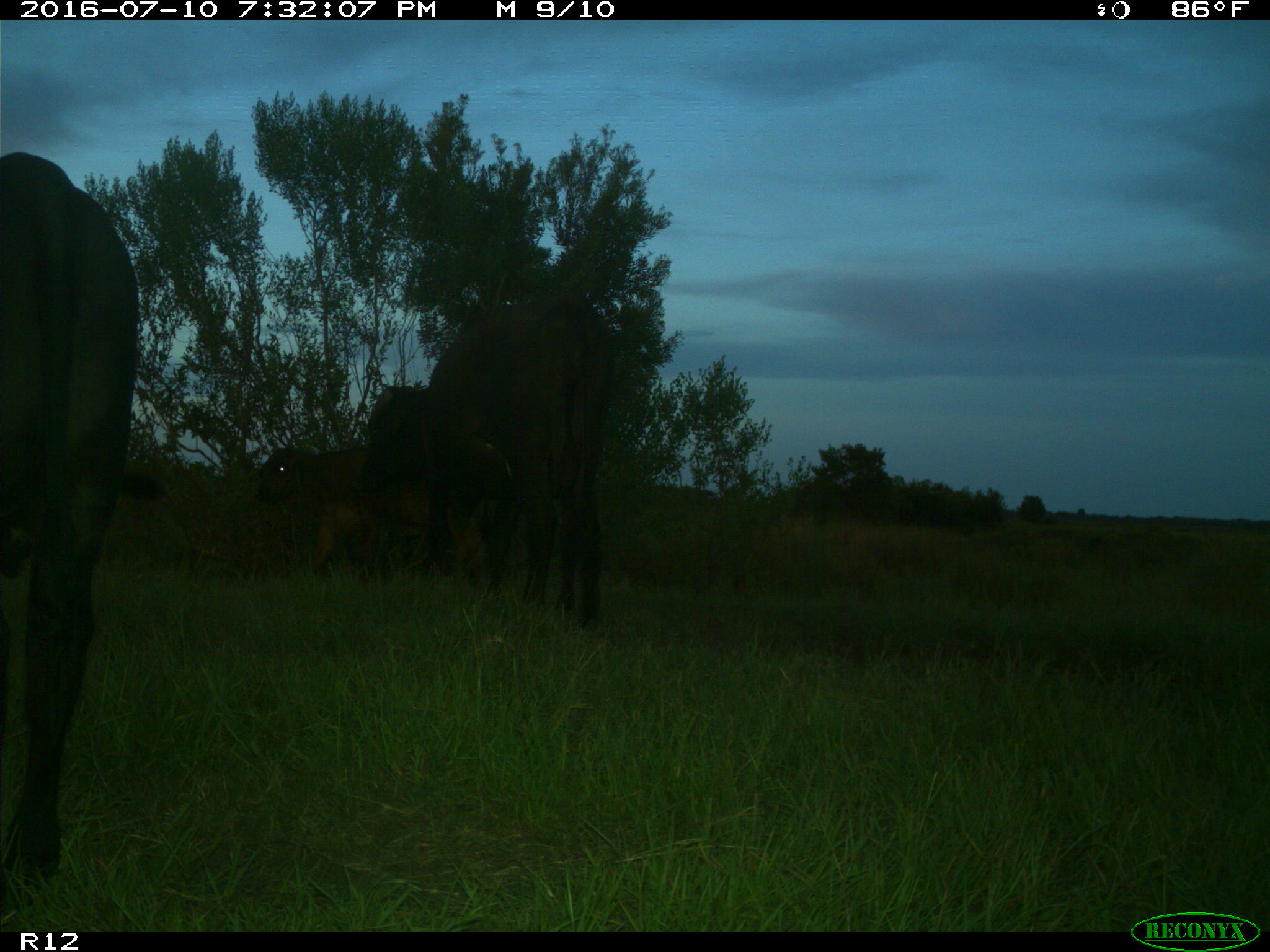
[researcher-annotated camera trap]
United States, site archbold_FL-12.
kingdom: Animalia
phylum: Chordata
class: Mammalia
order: Artiodactyla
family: Bovidae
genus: Bos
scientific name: Bos taurus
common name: domestic cow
Bos taurus (domestic cow).